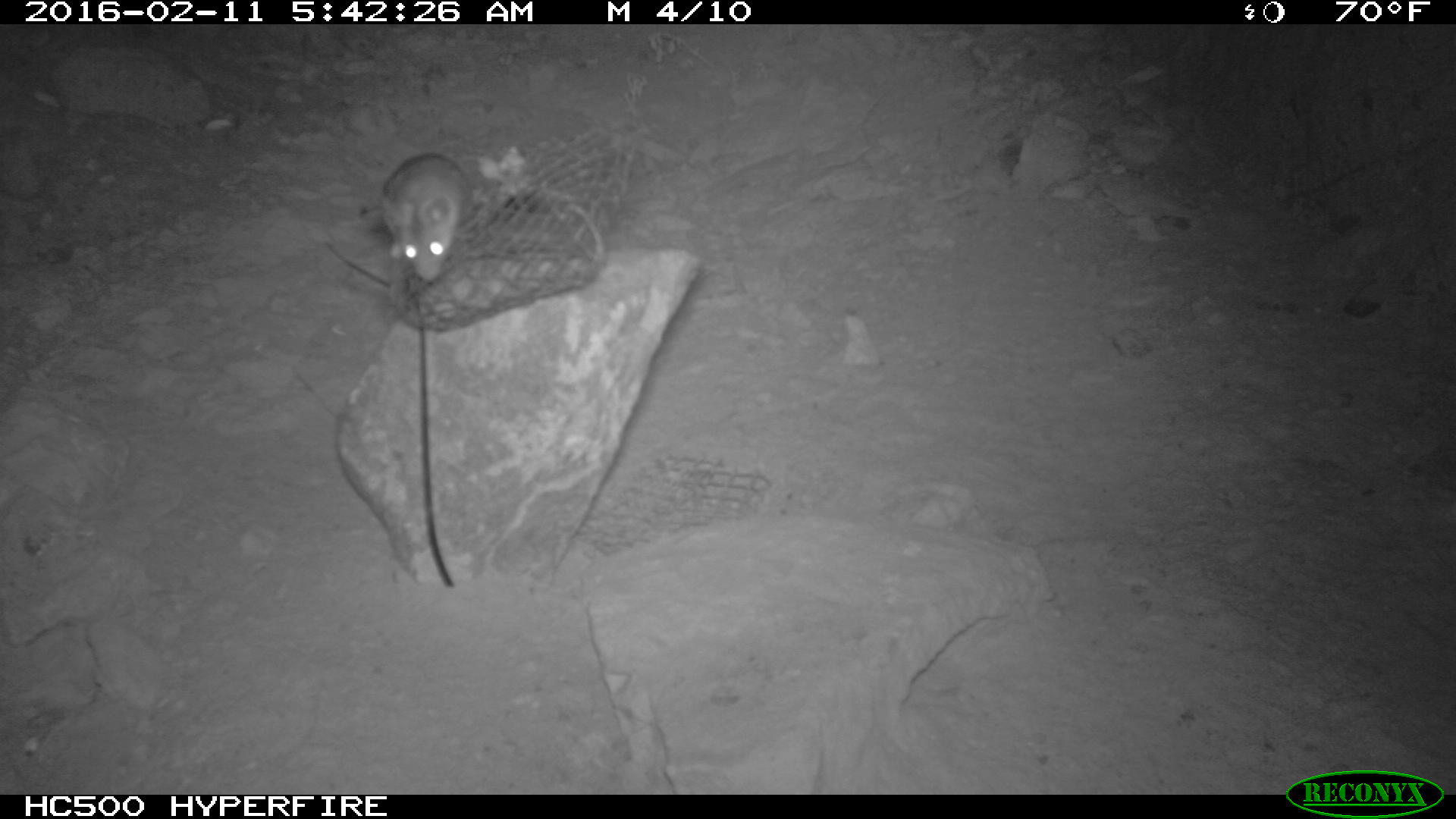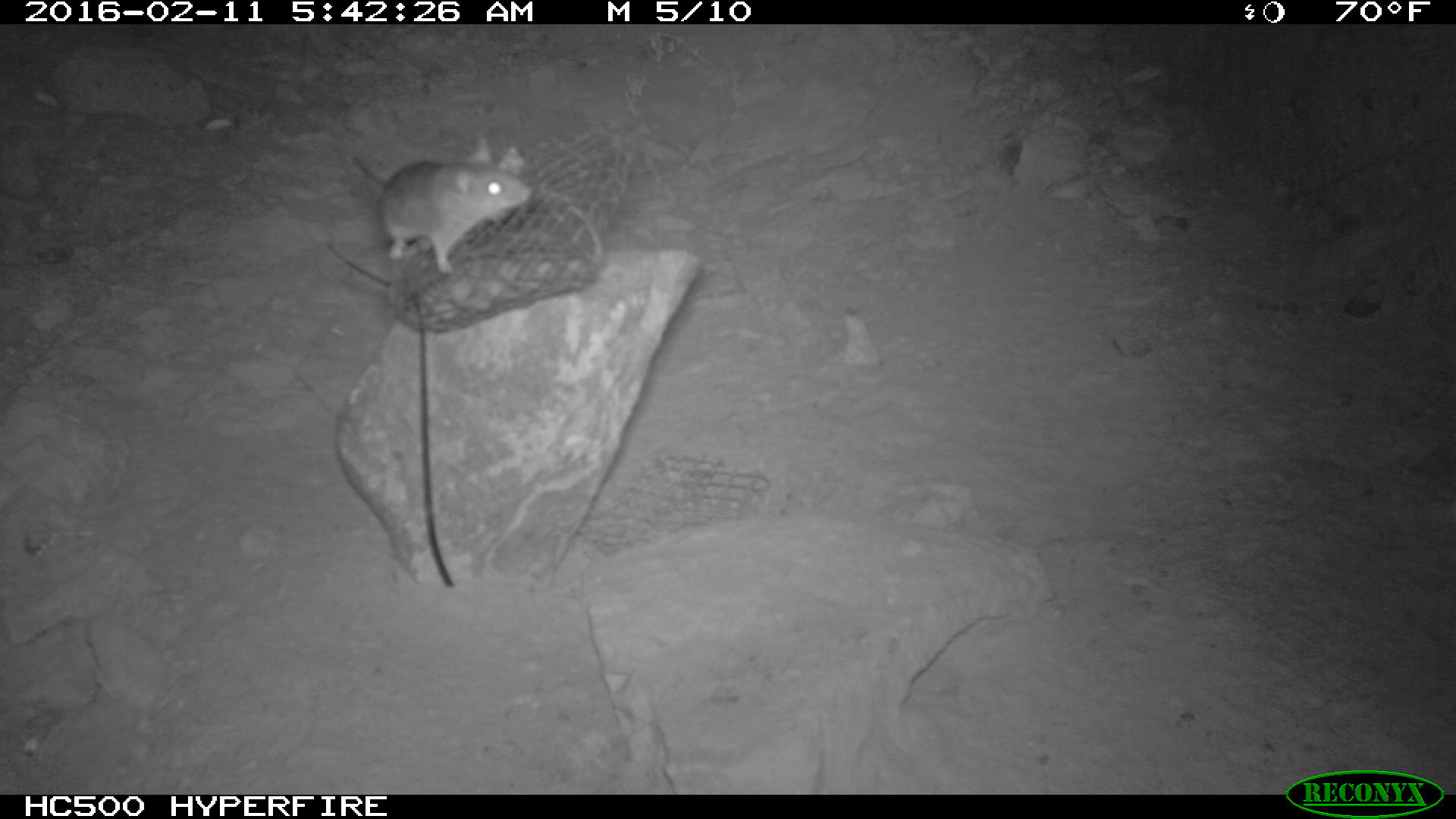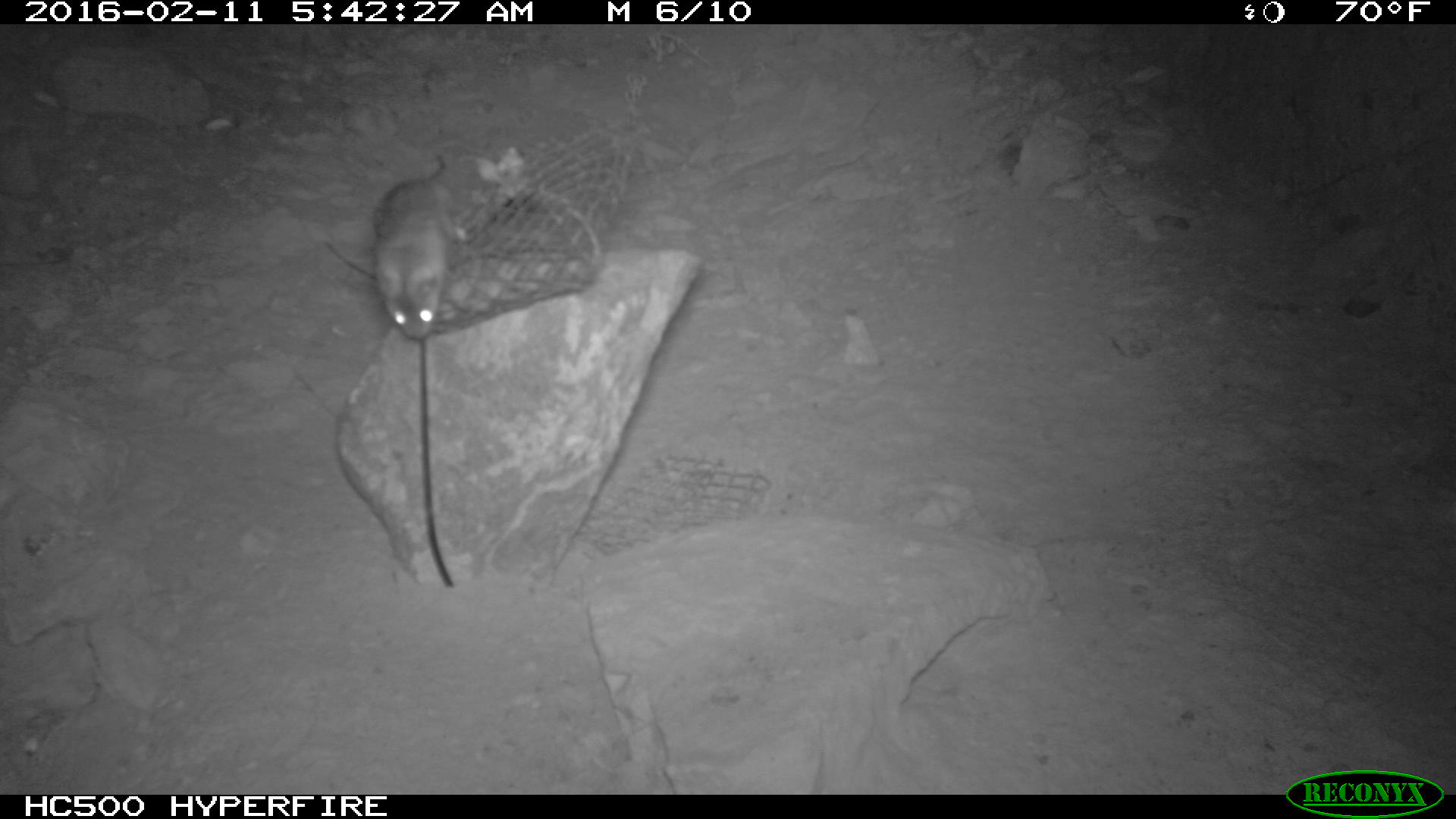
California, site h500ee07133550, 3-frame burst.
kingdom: Animalia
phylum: Chordata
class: Mammalia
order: Rodentia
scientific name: Rodentia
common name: rodent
Rodent (Rodentia).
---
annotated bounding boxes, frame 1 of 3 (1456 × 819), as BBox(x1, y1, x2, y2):
rodent: BBox(382, 152, 472, 281)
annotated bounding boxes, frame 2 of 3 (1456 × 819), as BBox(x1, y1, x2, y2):
rodent: BBox(349, 154, 532, 275)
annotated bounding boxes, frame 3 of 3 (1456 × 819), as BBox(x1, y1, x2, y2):
rodent: BBox(372, 152, 453, 340)